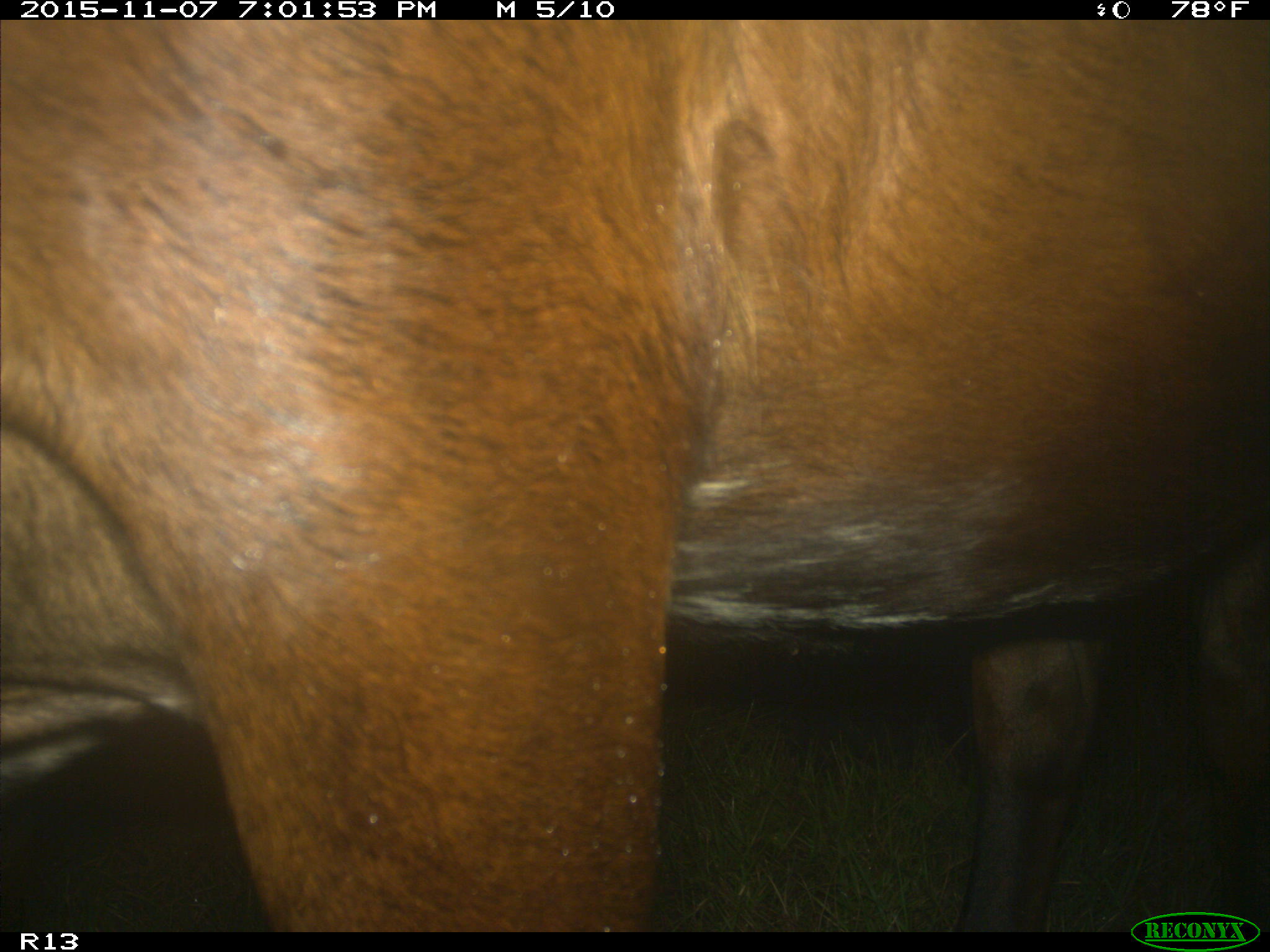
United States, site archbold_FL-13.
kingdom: Animalia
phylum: Chordata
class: Mammalia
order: Artiodactyla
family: Bovidae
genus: Bos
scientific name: Bos taurus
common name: domestic cow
Bos taurus (domestic cow).